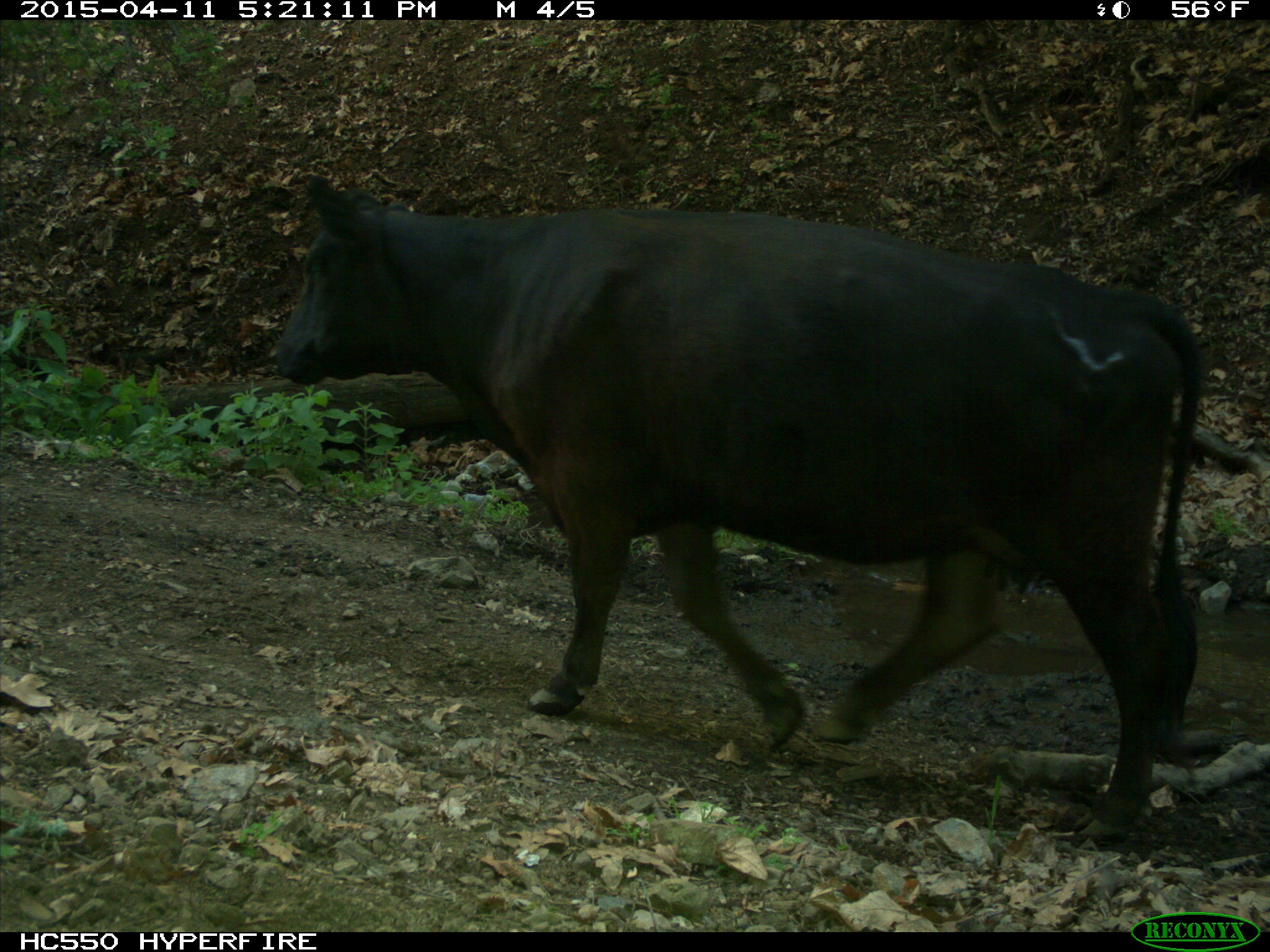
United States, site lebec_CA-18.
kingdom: Animalia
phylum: Chordata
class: Mammalia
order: Artiodactyla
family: Bovidae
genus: Bos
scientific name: Bos taurus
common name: domestic cow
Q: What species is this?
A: Bos taurus (domestic cow).